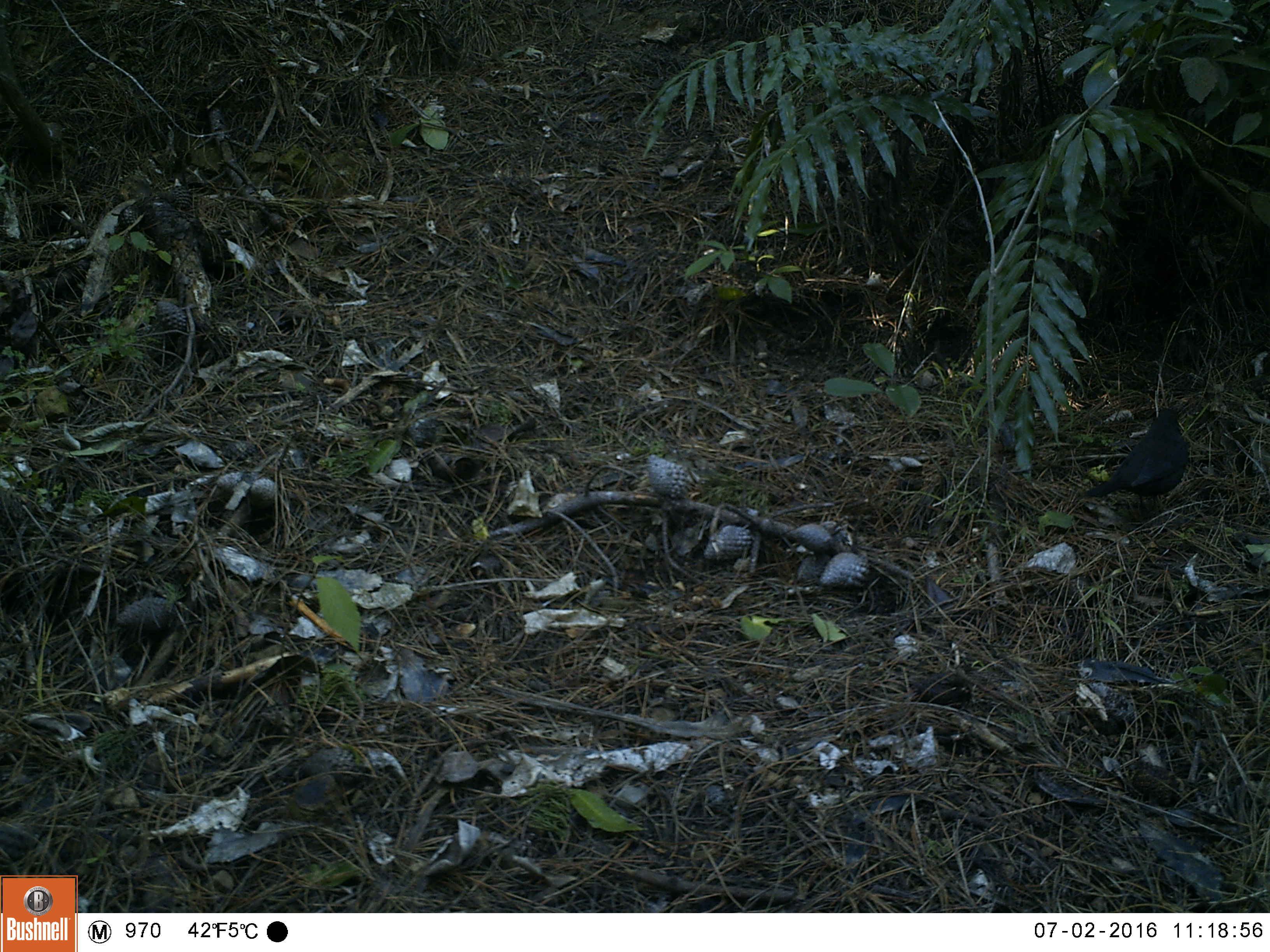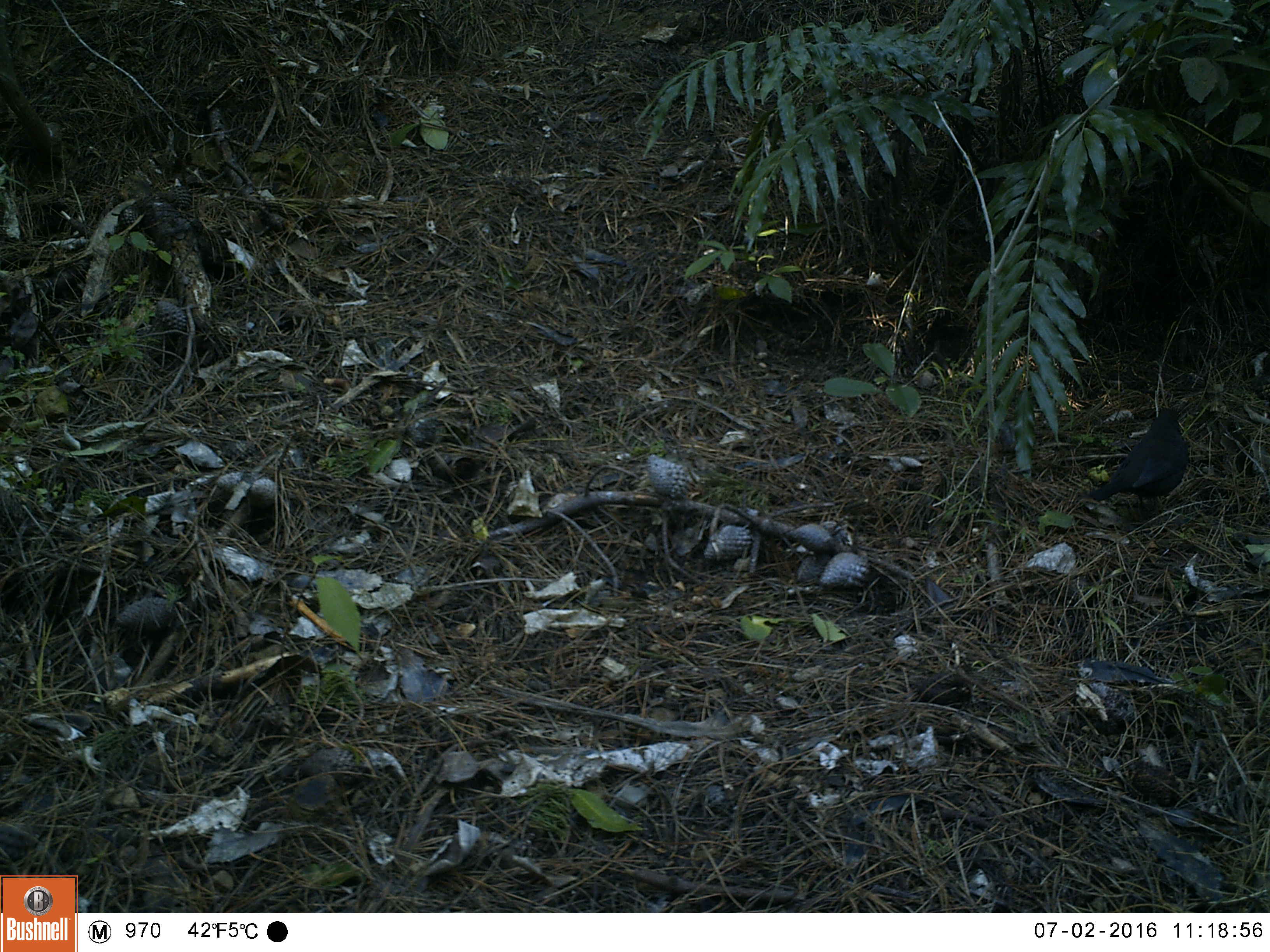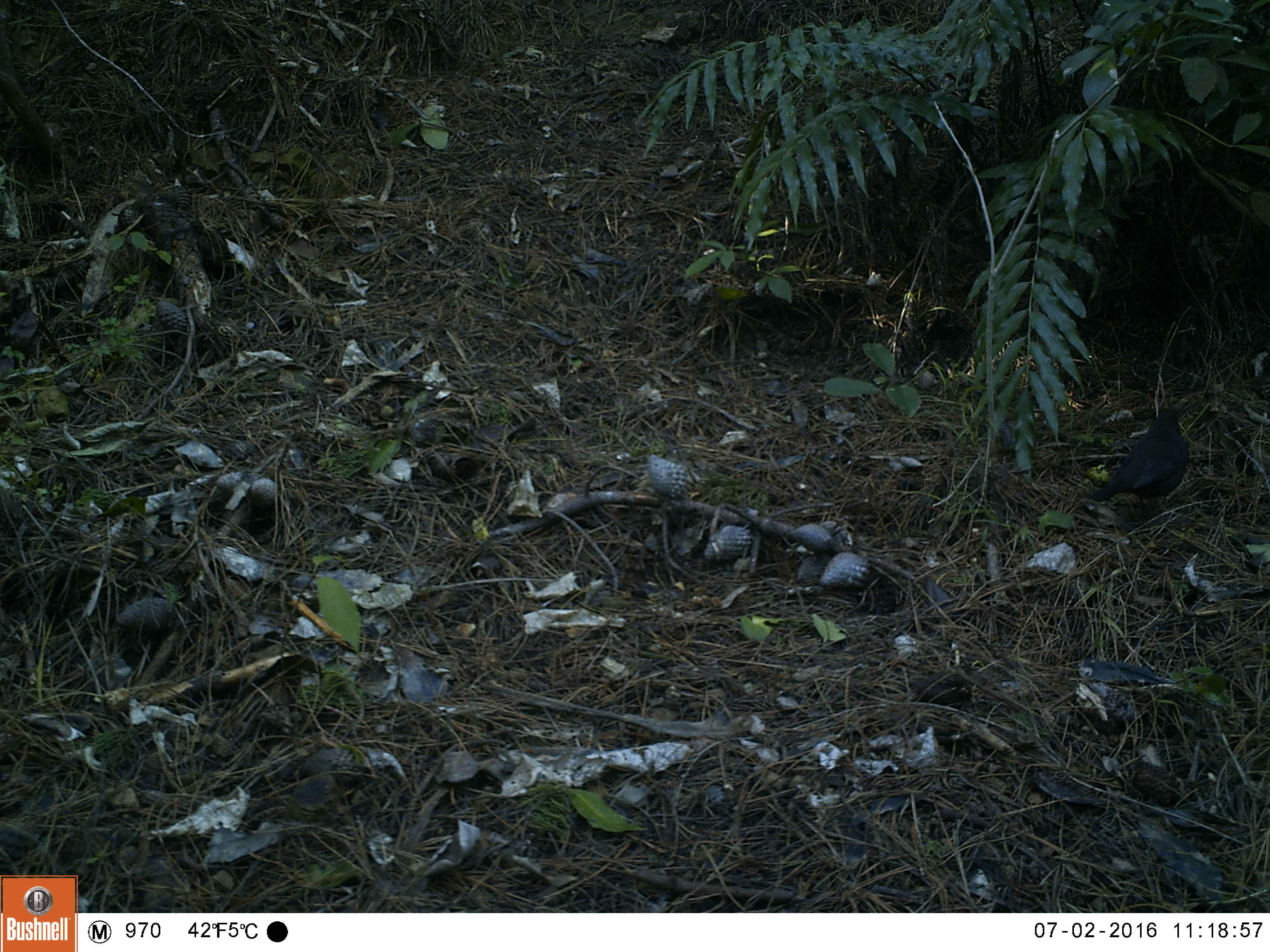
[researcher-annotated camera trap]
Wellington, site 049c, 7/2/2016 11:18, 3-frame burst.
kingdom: Animalia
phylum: Chordata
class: Aves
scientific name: Aves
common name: bird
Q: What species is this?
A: Bird (Aves).